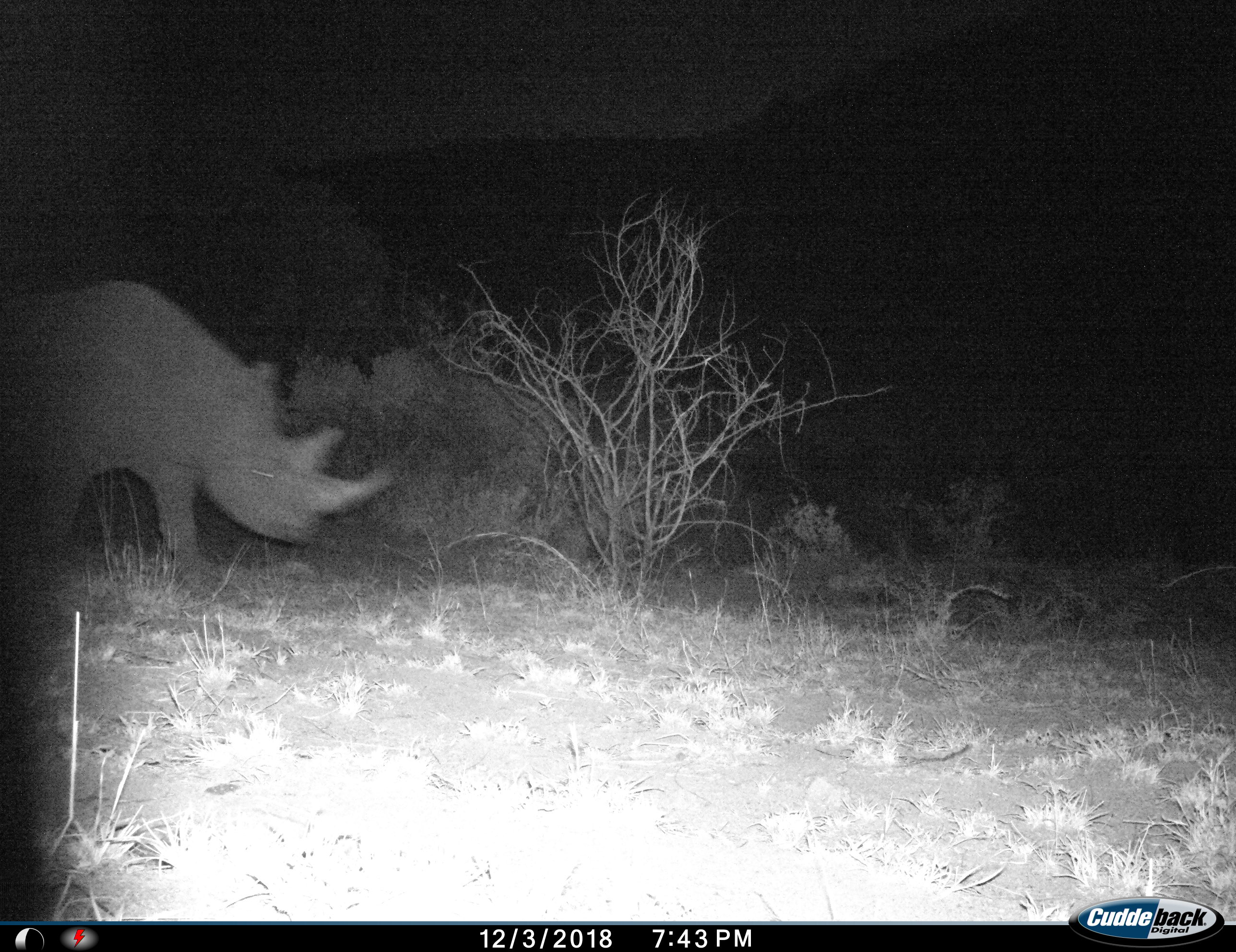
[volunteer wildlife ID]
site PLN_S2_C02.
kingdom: Animalia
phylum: Chordata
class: Mammalia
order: Perissodactyla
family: Rhinocerotidae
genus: Ceratotherium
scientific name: Ceratotherium simum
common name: white rhinoceros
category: rhinoceroswhite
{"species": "rhinoceroswhite (white rhinoceros) (Ceratotherium simum)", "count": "1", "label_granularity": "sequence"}